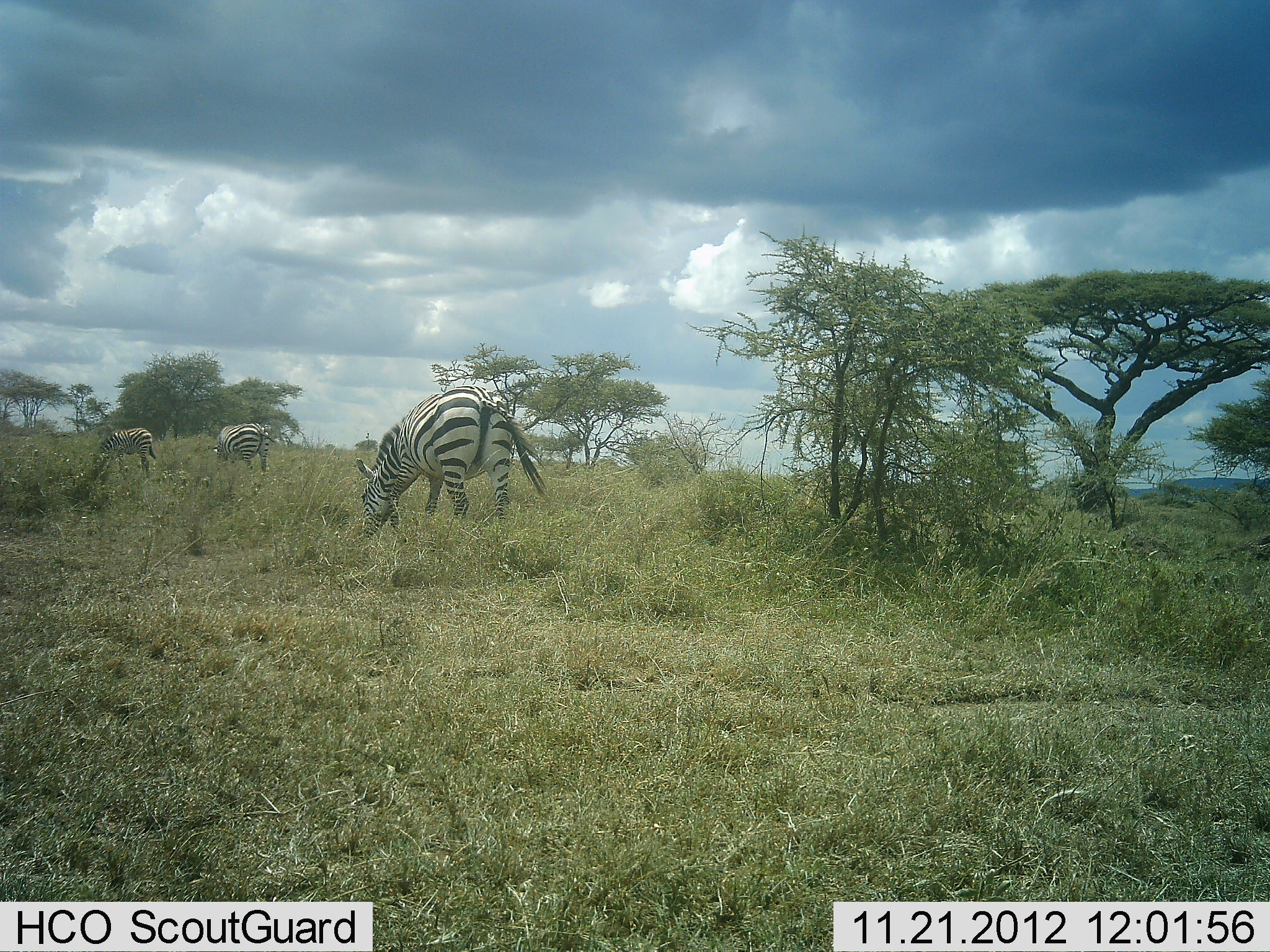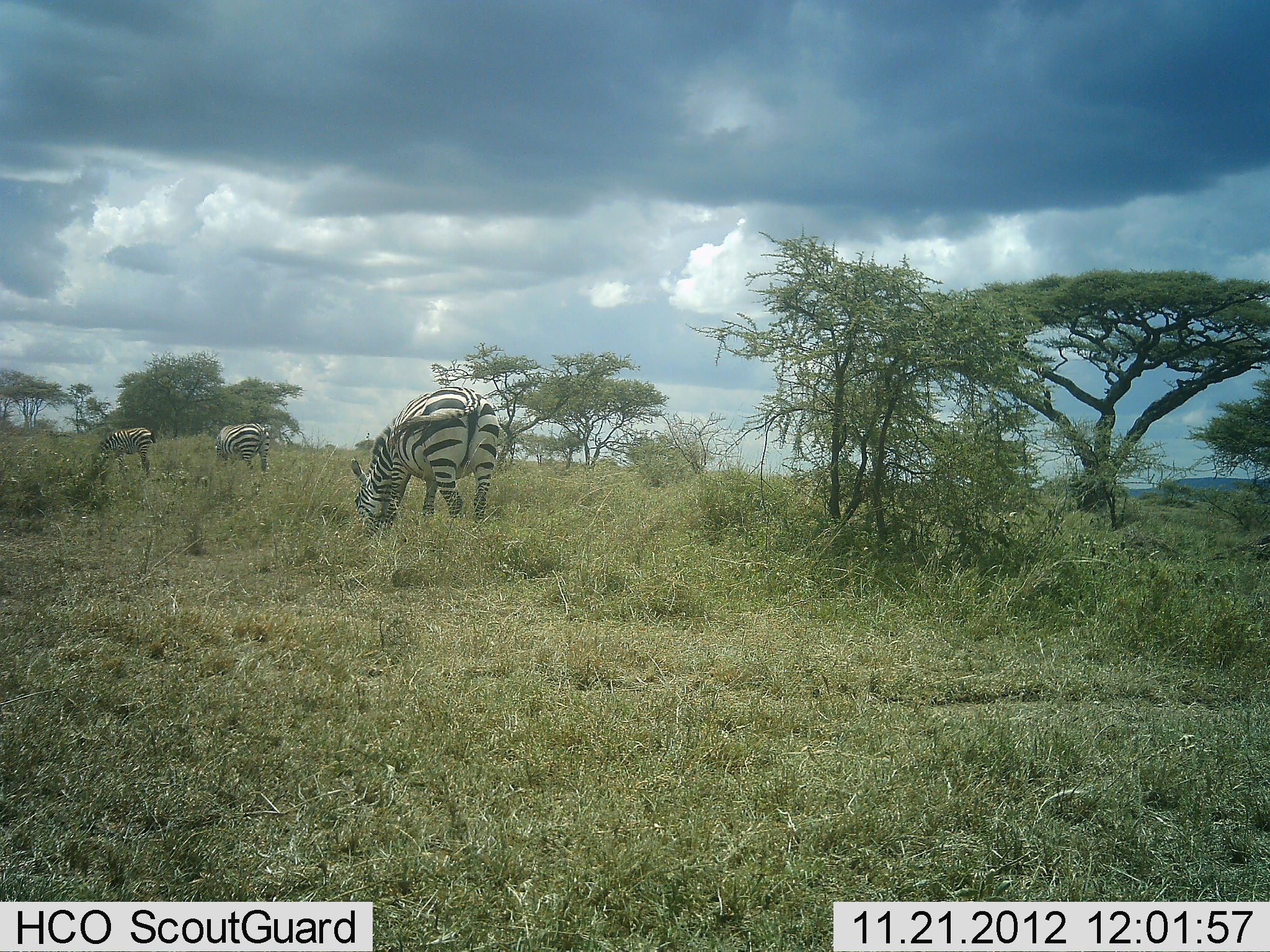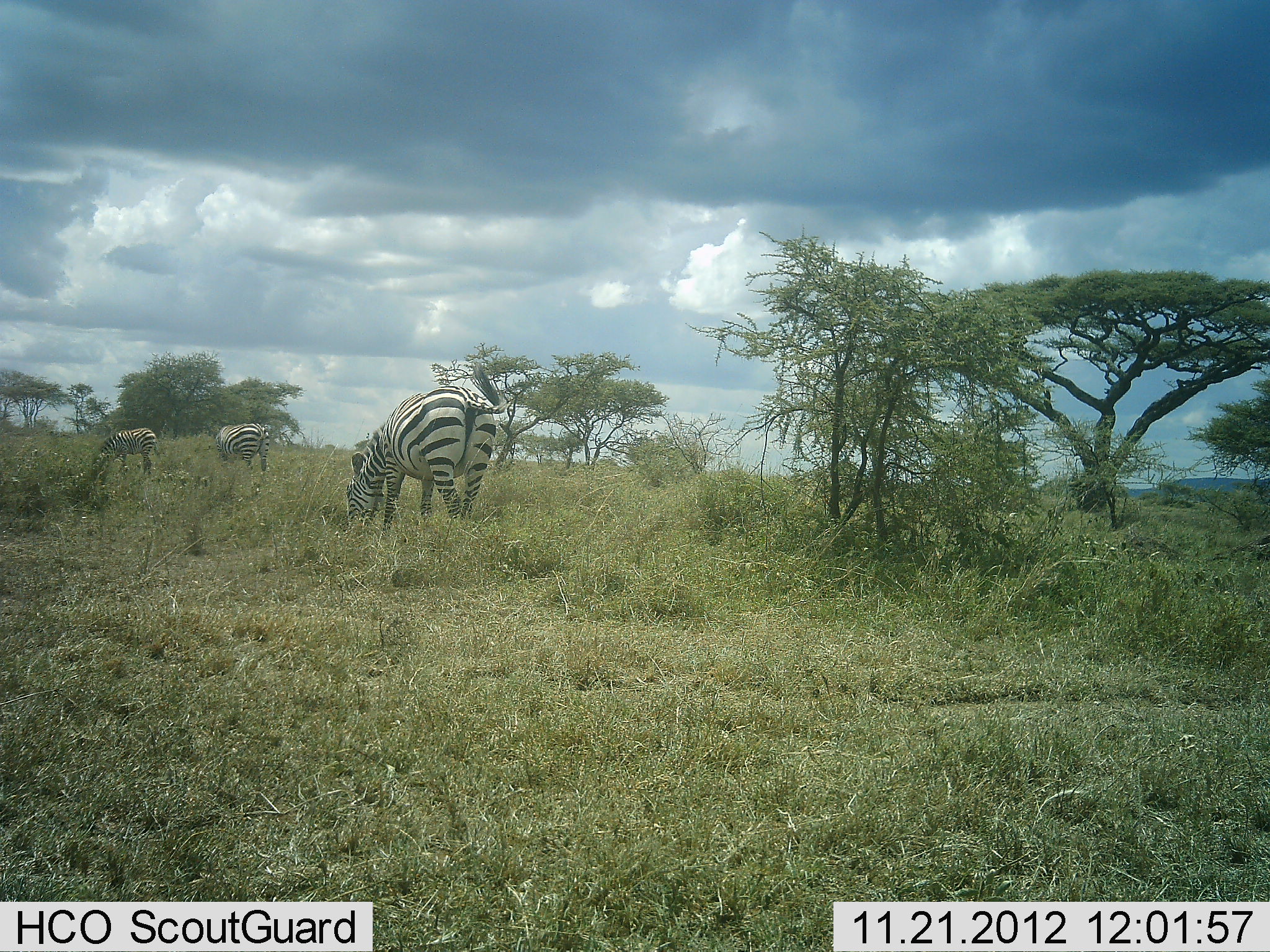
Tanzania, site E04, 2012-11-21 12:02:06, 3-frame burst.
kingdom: Animalia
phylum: Chordata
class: Mammalia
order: Perissodactyla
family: Equidae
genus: Equus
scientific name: Equus quagga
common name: plains zebra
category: zebra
Zebra (plains zebra) (Equus quagga), count 3. Behavior (volunteer vote fractions): standing 35%, resting 0%, moving 24%, interacting 0%. Young present (vote fraction): 6%. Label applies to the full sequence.